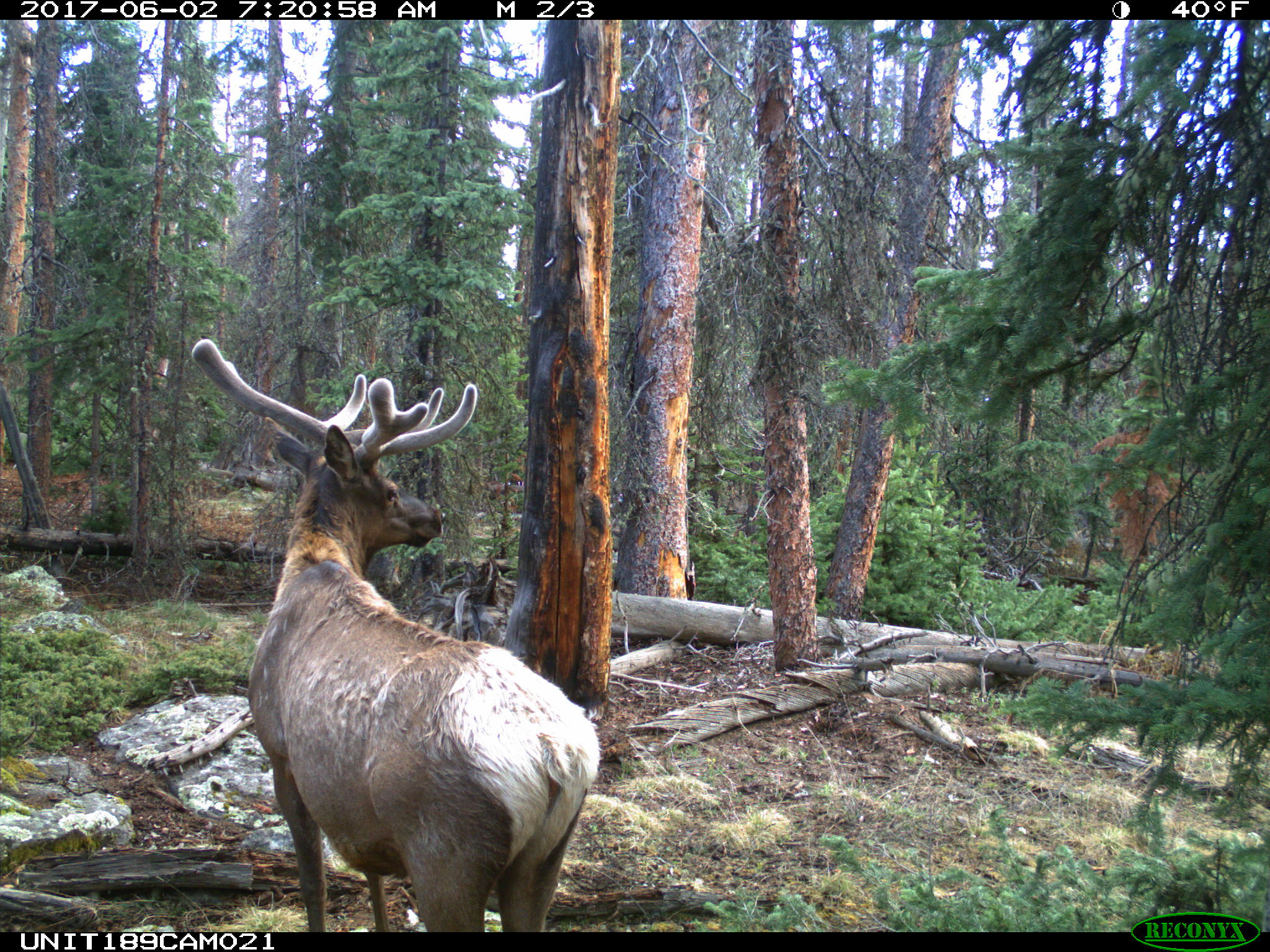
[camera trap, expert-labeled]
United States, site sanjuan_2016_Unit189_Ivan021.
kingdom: Animalia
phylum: Chordata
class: Mammalia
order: Artiodactyla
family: Cervidae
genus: Cervus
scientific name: Cervus elaphus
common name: red deer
Cervus elaphus (red deer).